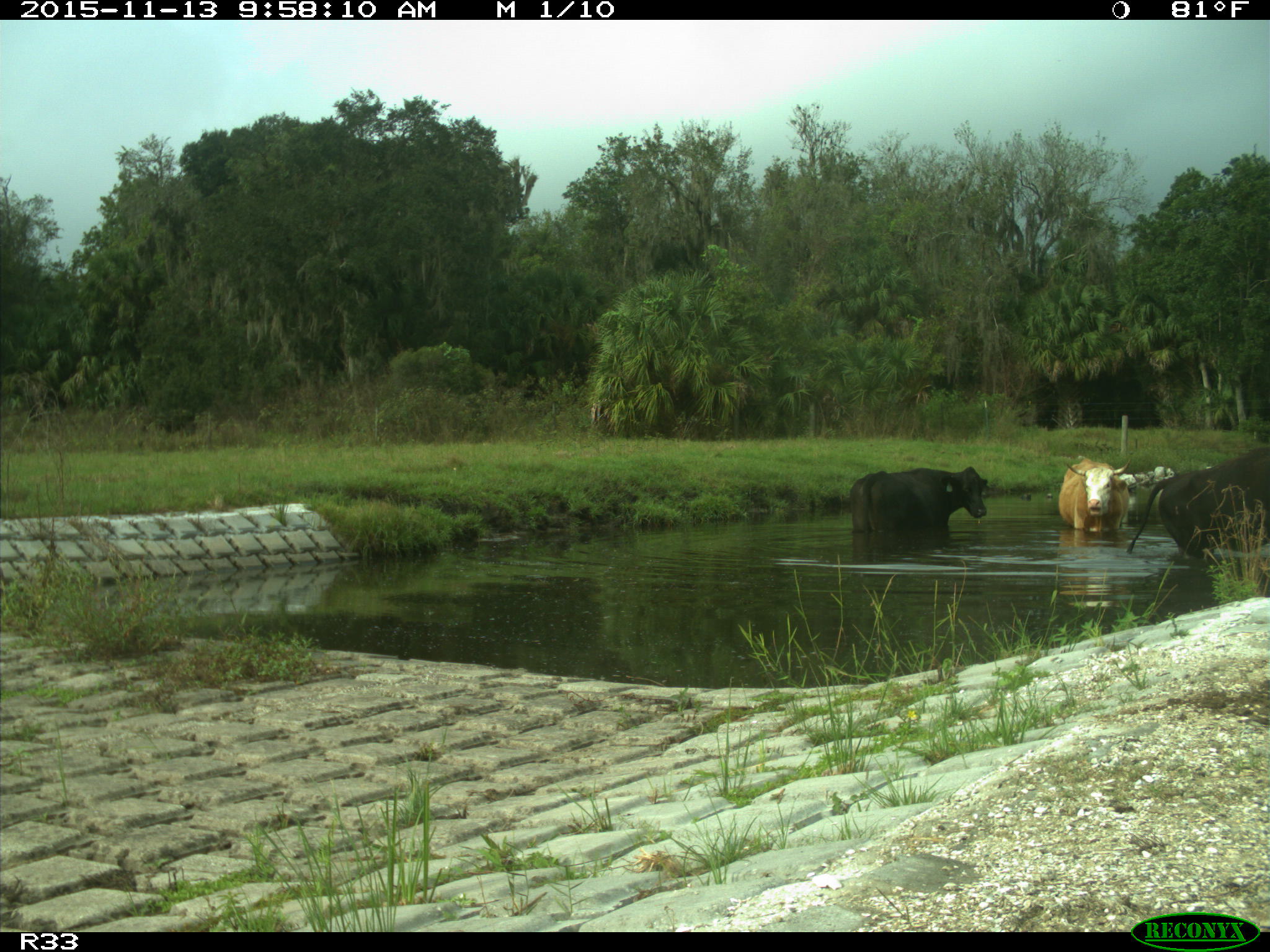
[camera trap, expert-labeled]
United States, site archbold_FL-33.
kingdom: Animalia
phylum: Chordata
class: Mammalia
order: Artiodactyla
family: Bovidae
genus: Bos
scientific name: Bos taurus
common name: domestic cow